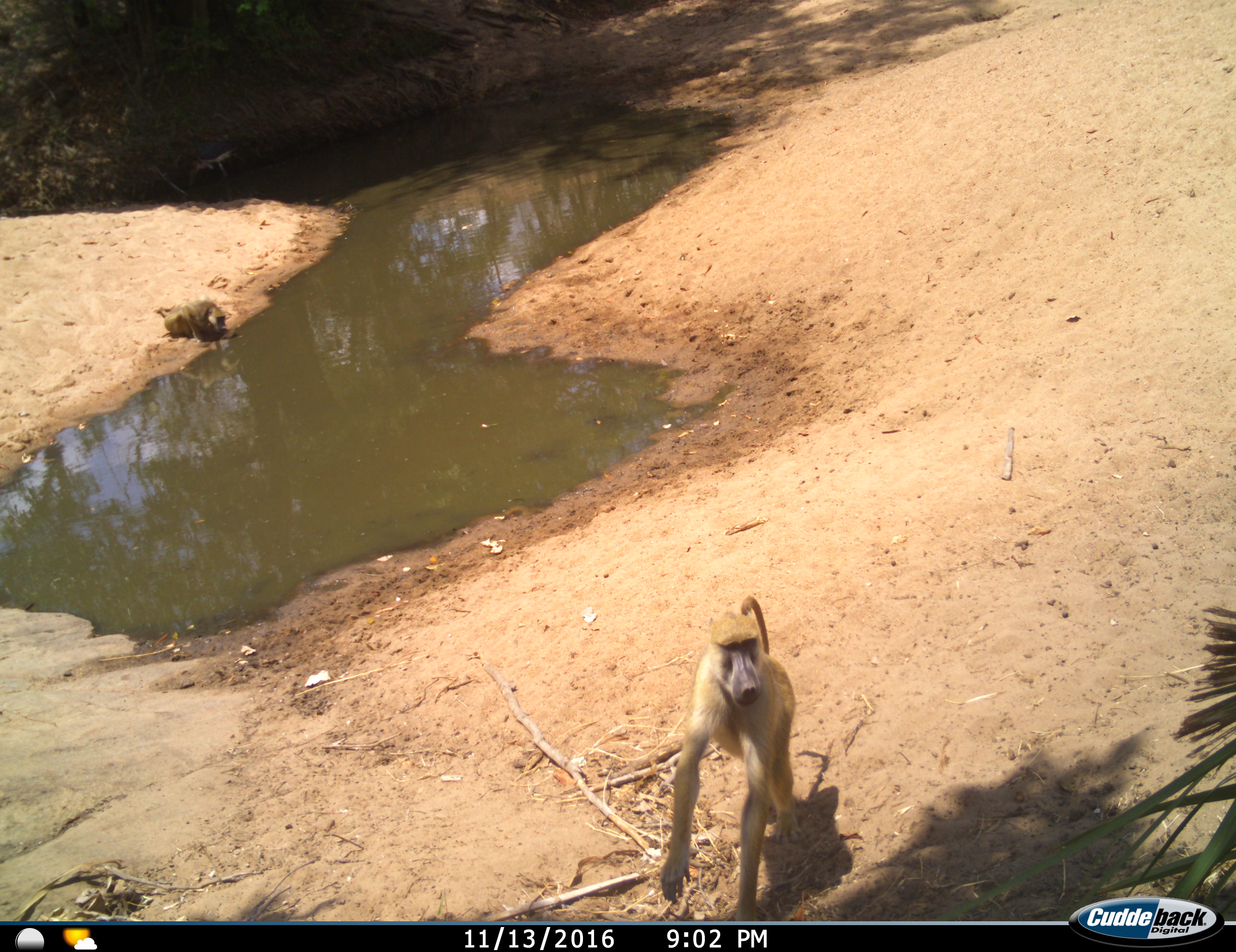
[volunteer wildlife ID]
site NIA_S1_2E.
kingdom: Animalia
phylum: Chordata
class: Mammalia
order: Primates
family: Cercopithecidae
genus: Papio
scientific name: Papio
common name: baboon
Baboon (Papio), count 2. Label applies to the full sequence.